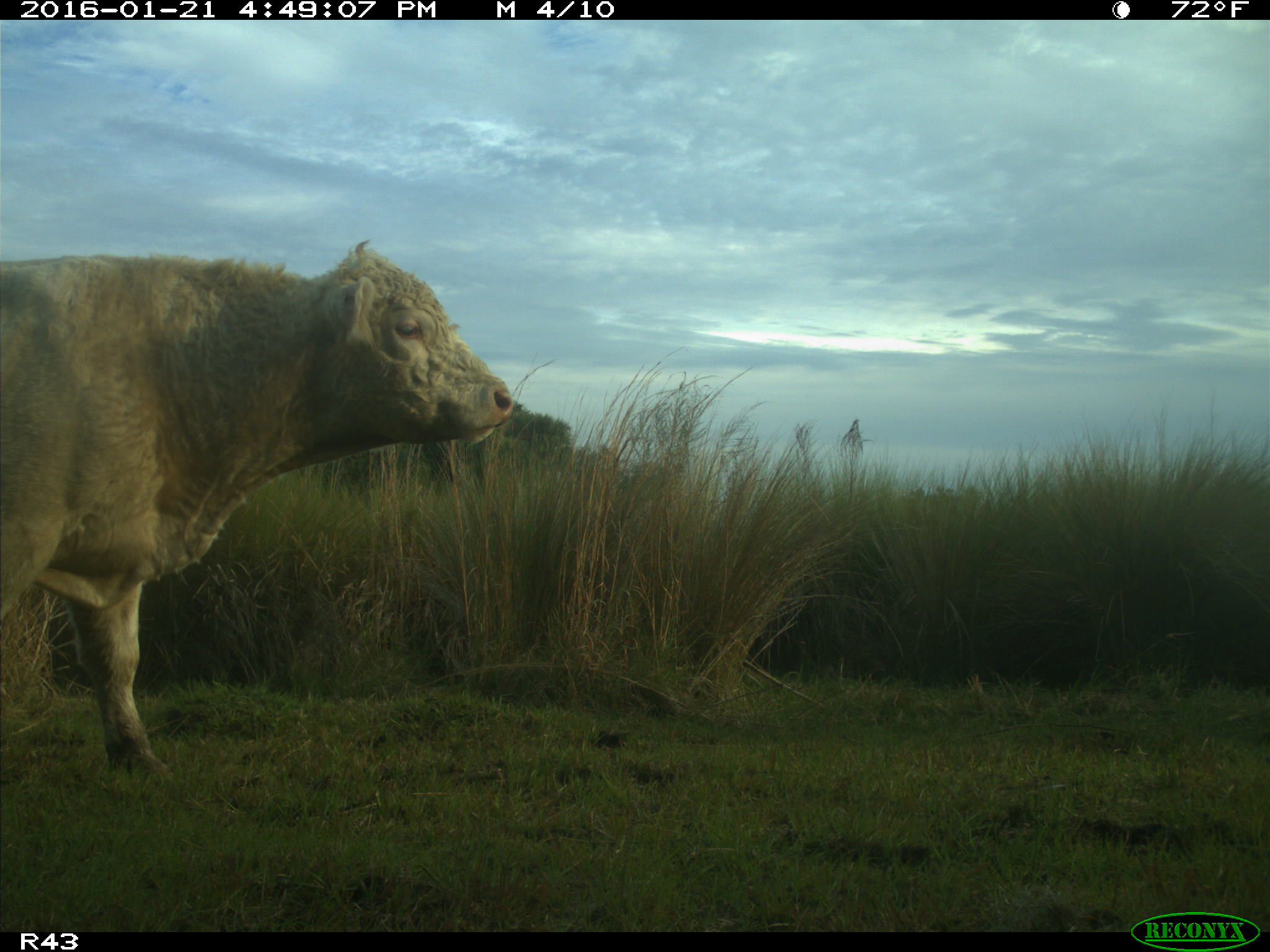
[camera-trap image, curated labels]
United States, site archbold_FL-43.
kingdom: Animalia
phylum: Chordata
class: Mammalia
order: Artiodactyla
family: Bovidae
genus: Bos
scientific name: Bos taurus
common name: domestic cow